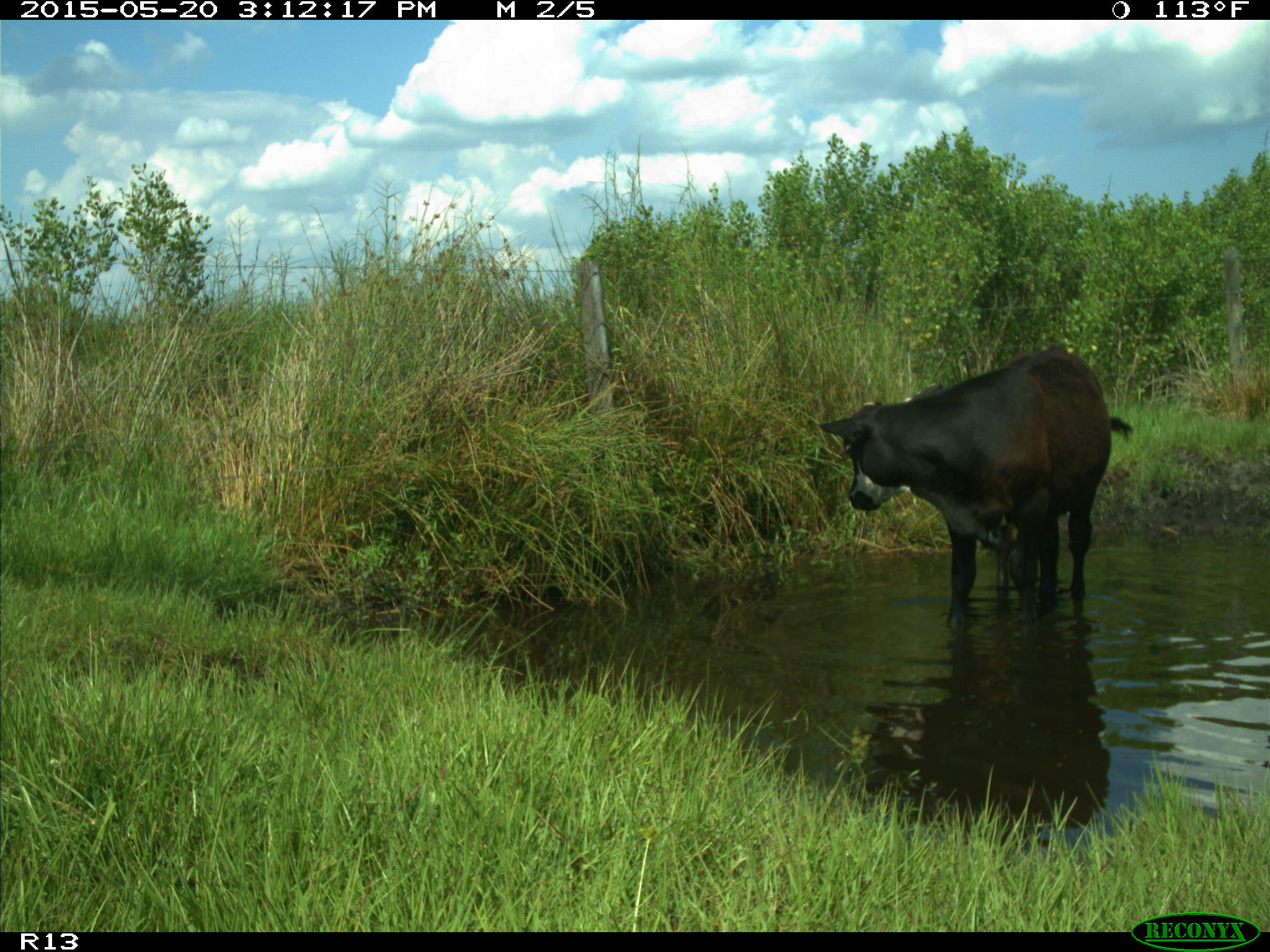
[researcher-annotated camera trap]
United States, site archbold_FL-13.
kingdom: Animalia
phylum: Chordata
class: Mammalia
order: Artiodactyla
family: Bovidae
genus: Bos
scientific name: Bos taurus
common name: domestic cow